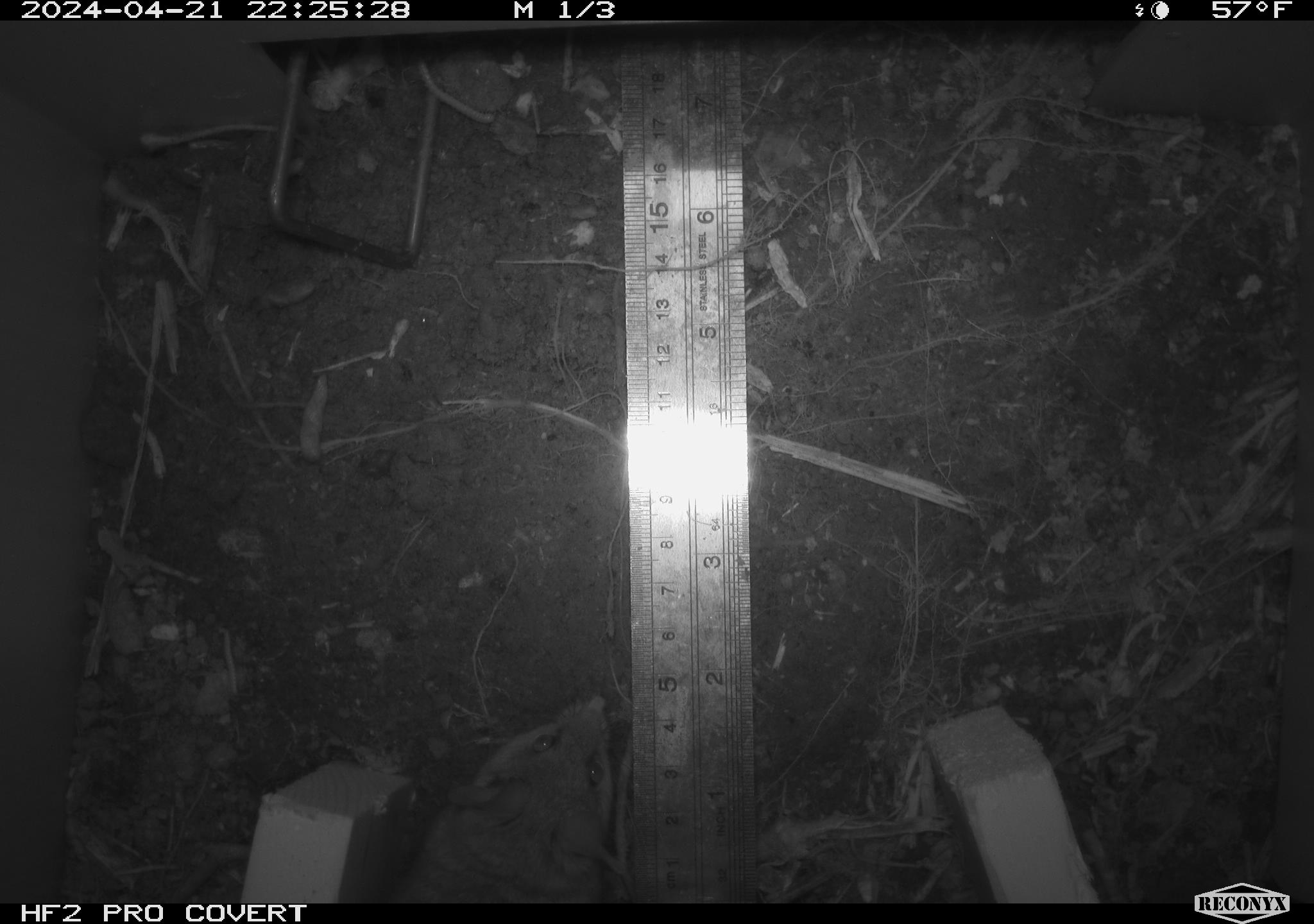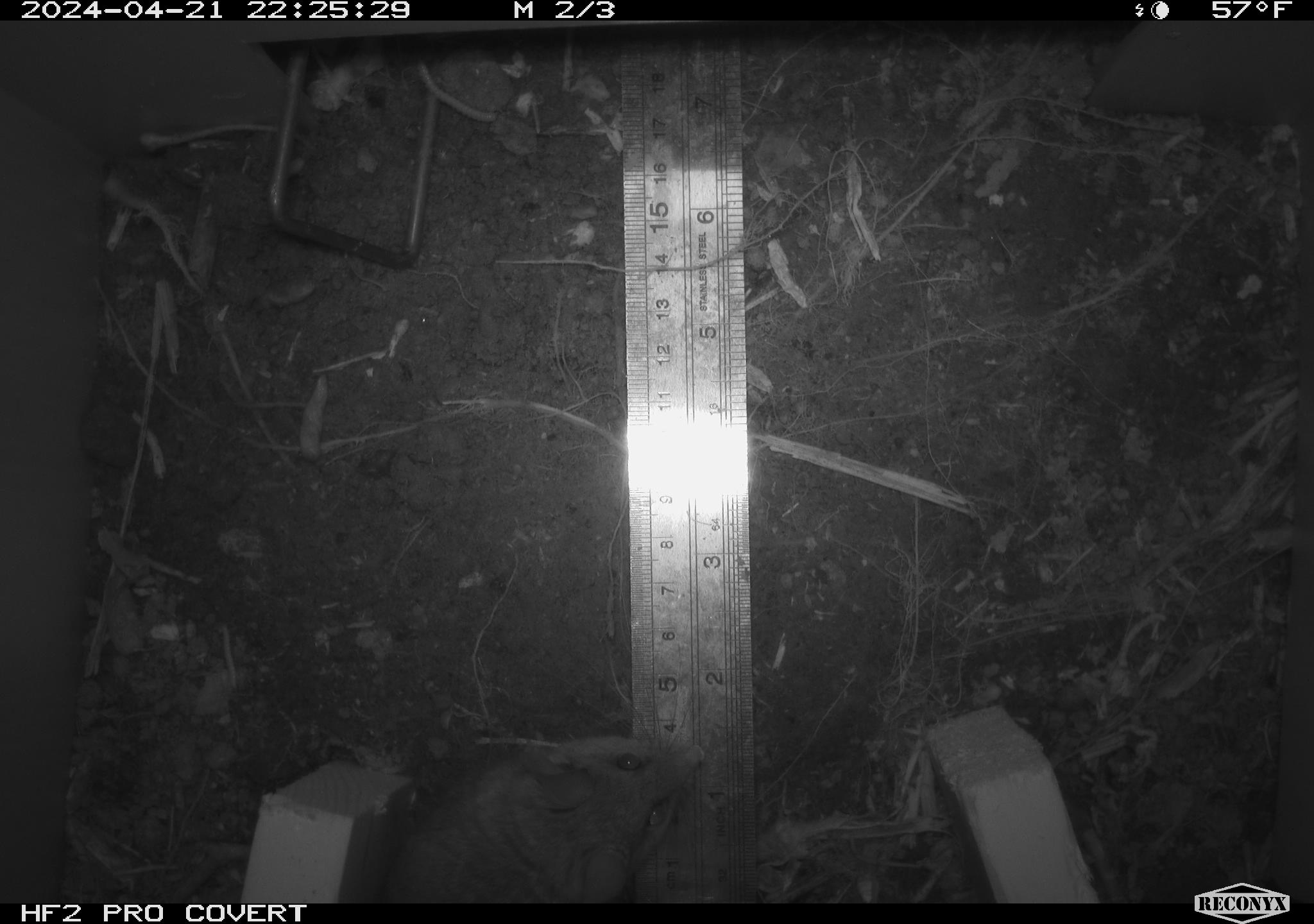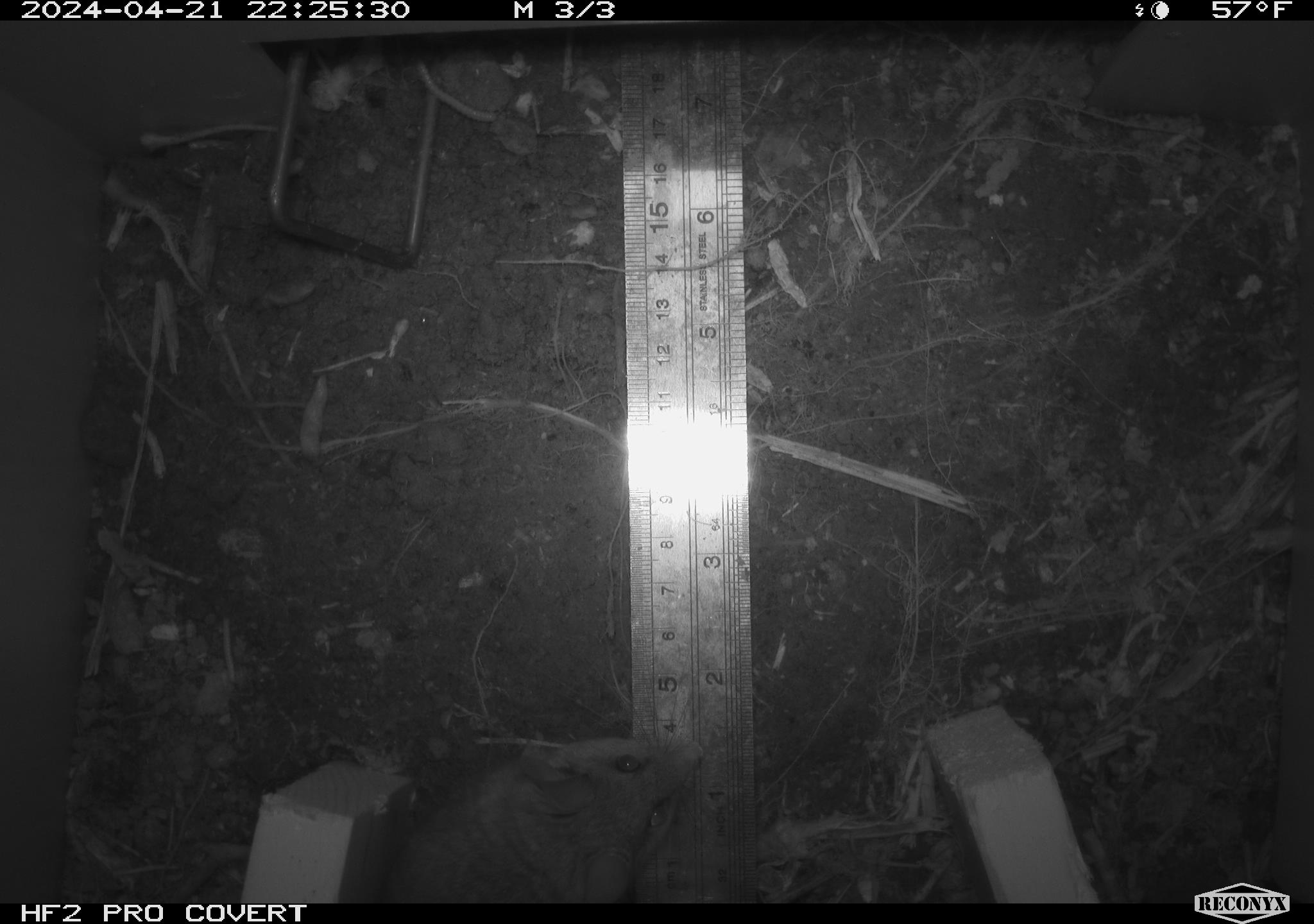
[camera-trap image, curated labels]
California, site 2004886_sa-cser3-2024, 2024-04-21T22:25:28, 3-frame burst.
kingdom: Animalia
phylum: Chordata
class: Mammalia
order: Rodentia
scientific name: Rodentia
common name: rodent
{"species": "rodent (Rodentia)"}